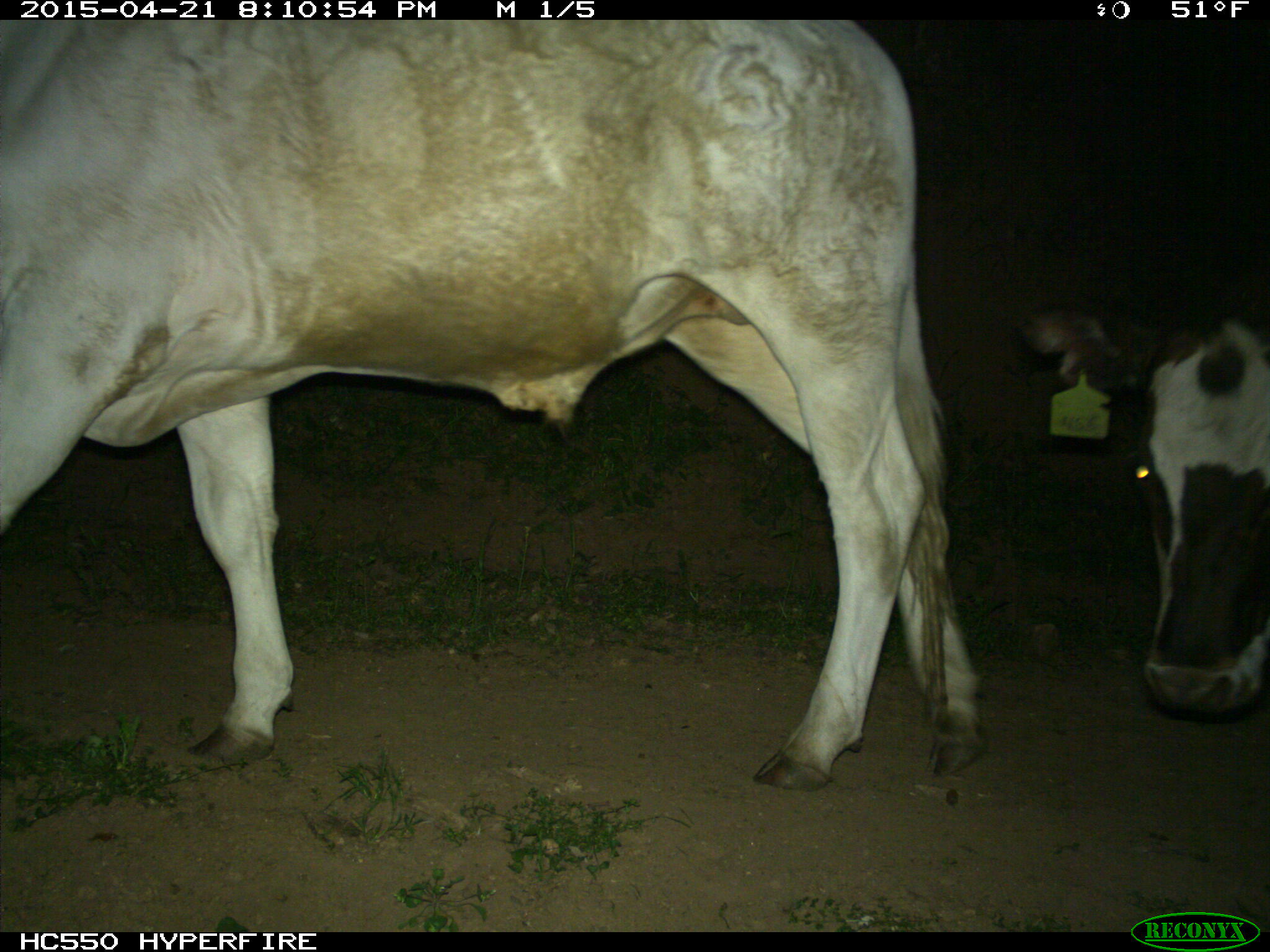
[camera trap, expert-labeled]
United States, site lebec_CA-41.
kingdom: Animalia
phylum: Chordata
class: Mammalia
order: Artiodactyla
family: Bovidae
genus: Bos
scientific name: Bos taurus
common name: domestic cow